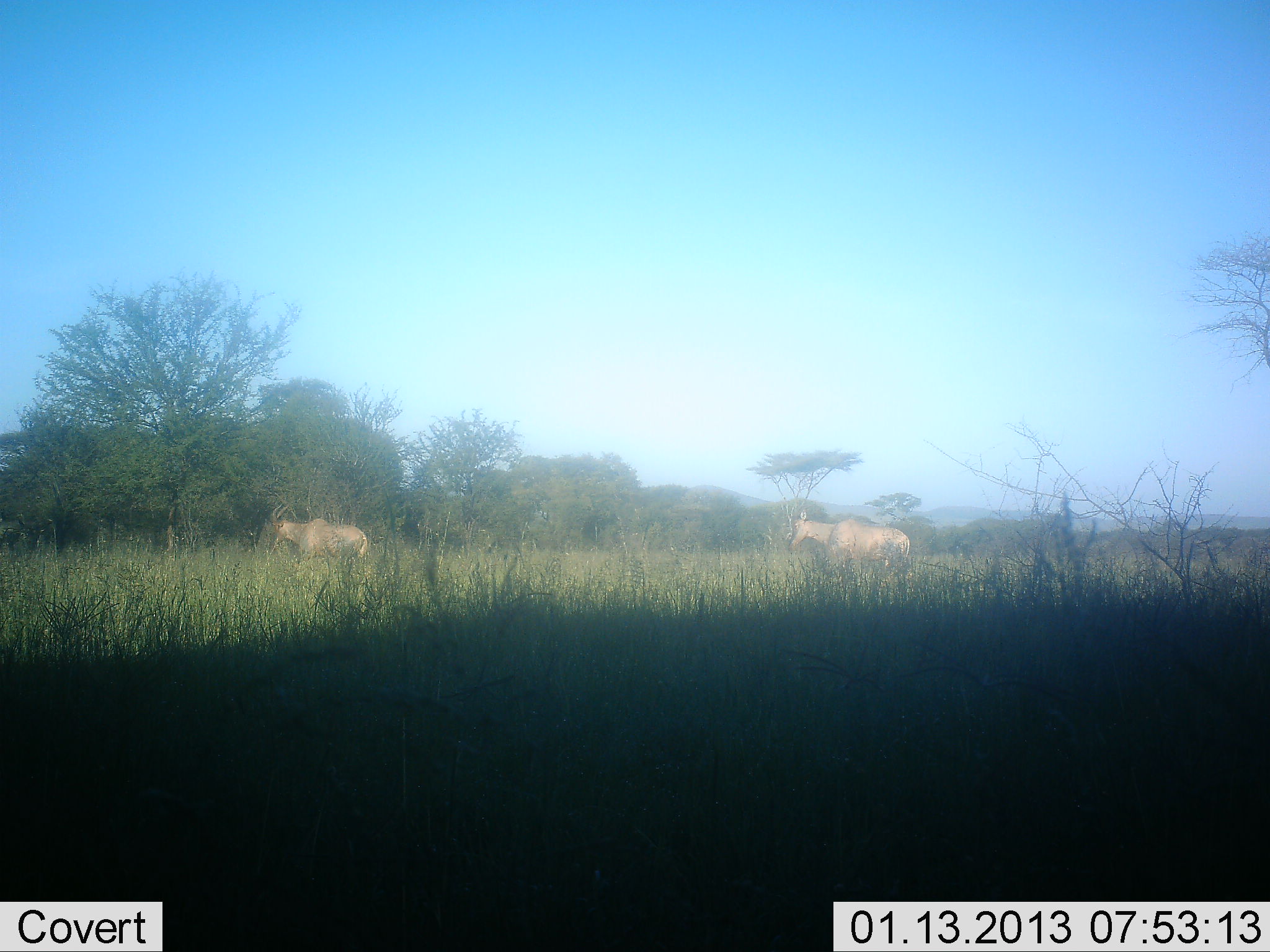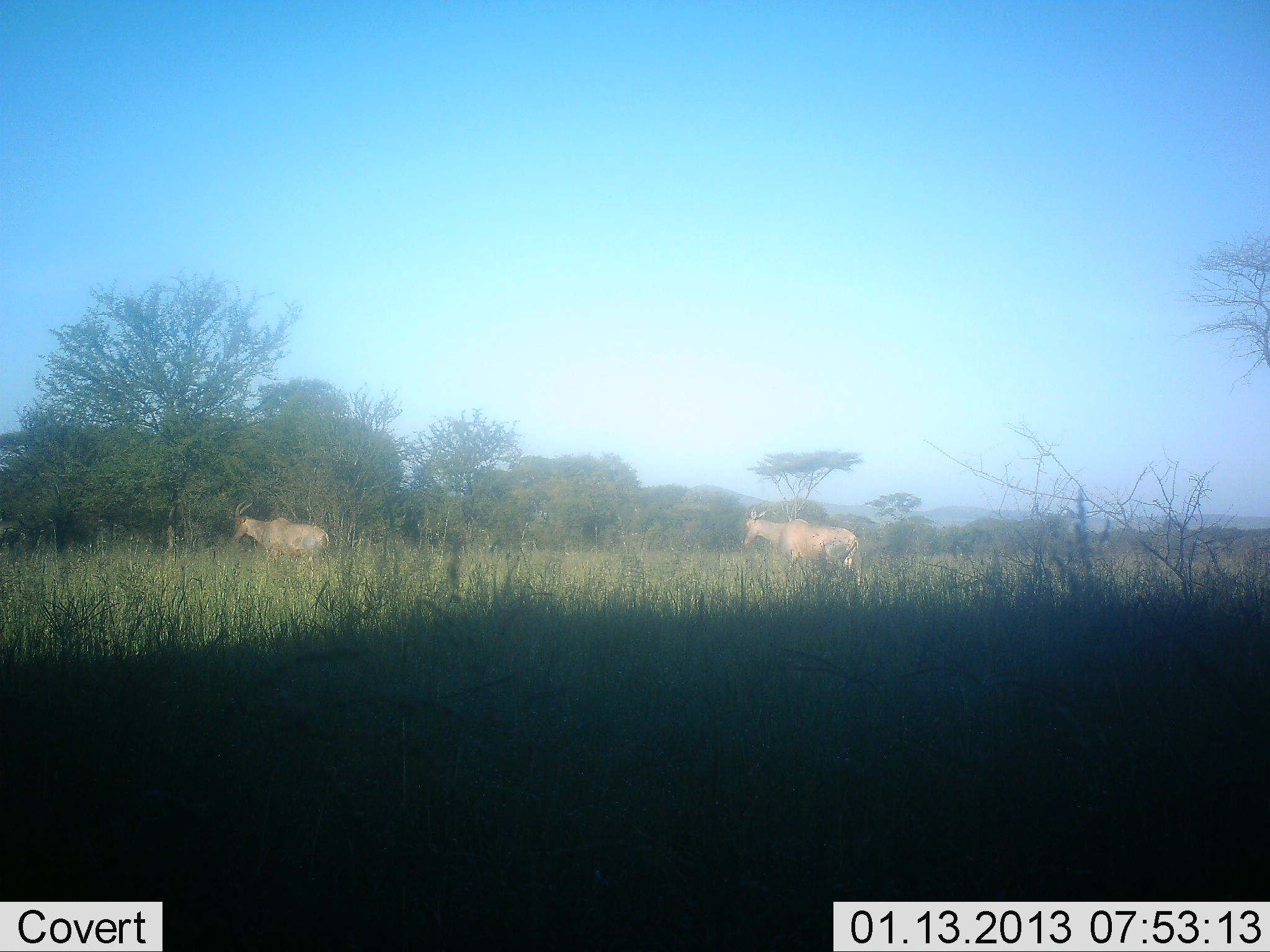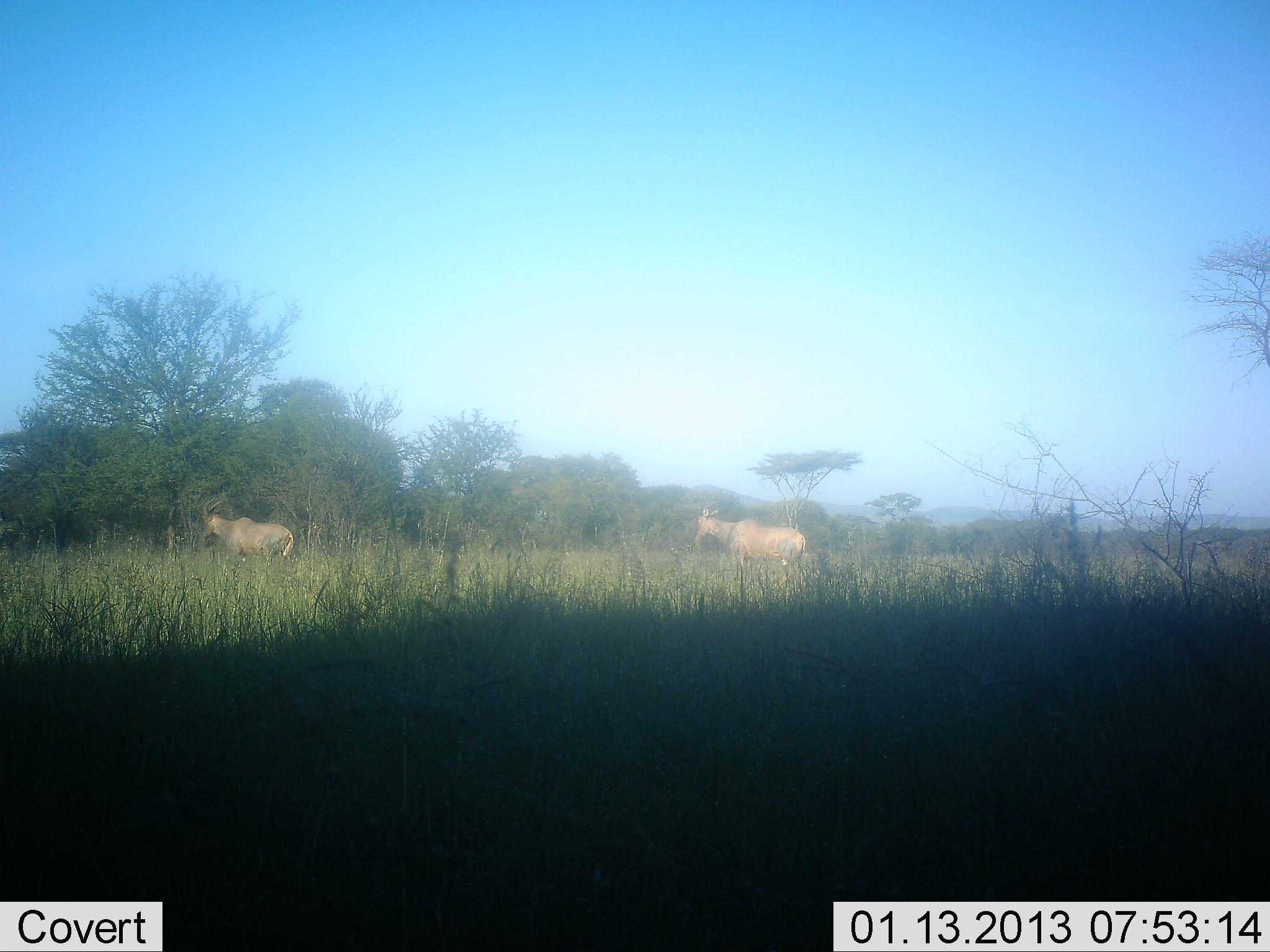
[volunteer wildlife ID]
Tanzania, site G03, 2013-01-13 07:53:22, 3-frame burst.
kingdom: Animalia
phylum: Chordata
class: Mammalia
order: Artiodactyla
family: Bovidae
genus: Damaliscus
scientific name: Damaliscus lunatus jimela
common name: topi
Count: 2.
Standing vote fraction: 12%.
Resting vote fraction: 0%.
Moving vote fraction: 100%.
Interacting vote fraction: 0%.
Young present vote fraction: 0%.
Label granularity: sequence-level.